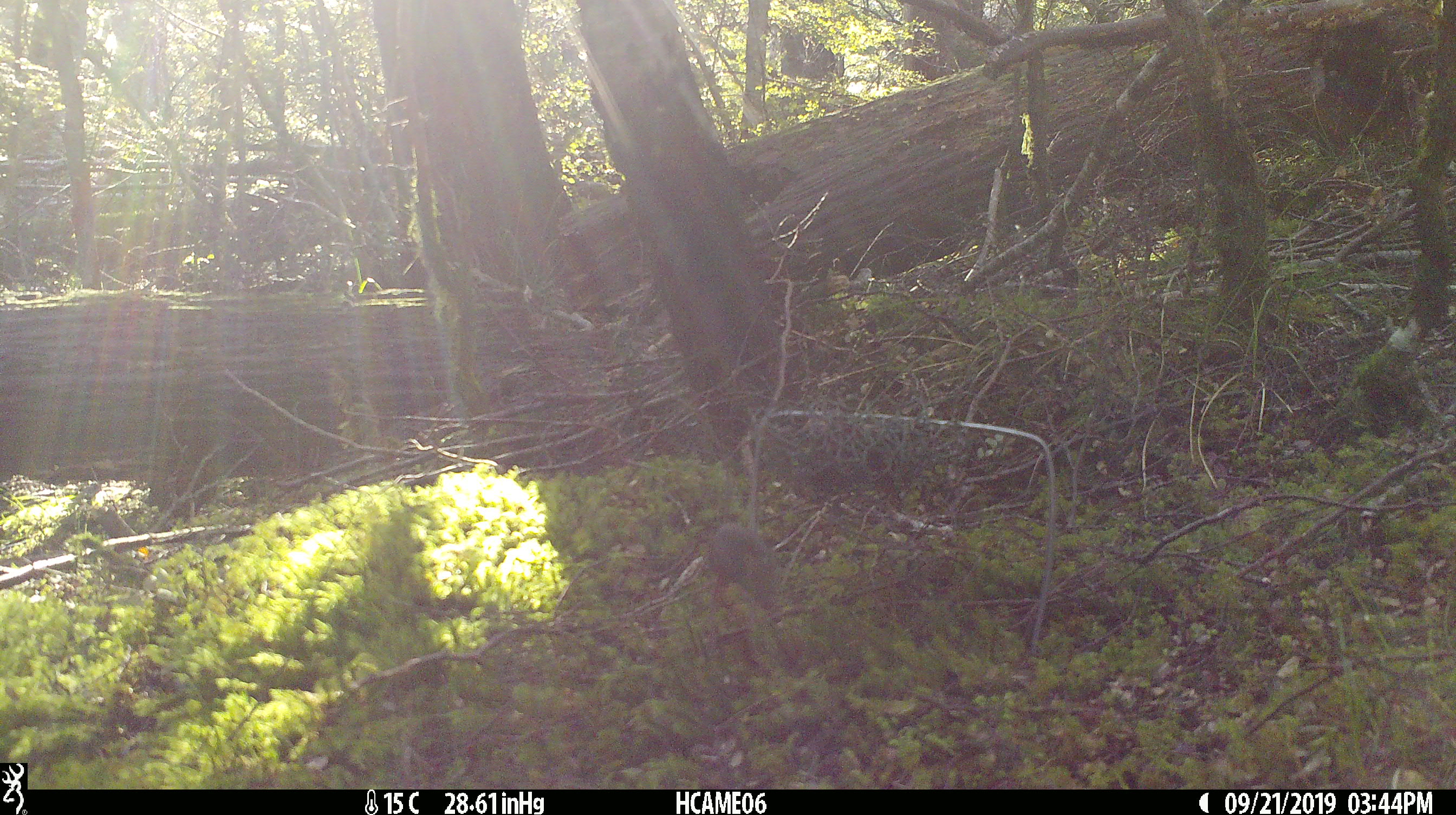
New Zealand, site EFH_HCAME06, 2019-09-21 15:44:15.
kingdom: Animalia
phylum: Chordata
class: Mammalia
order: Rodentia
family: Muridae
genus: Mus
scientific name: Mus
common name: mouse